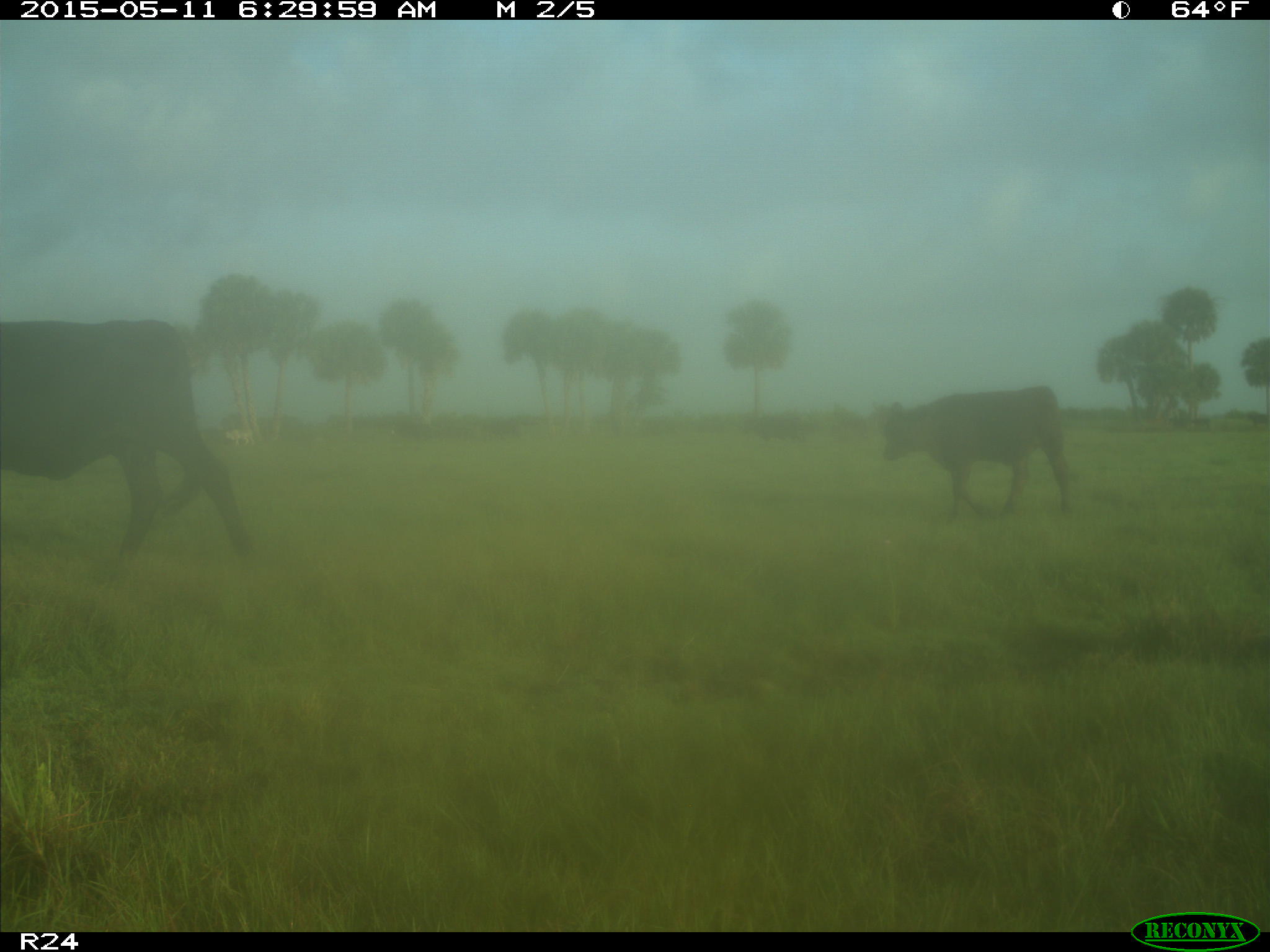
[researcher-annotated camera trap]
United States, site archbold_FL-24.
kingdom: Animalia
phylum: Chordata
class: Mammalia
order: Artiodactyla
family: Bovidae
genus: Bos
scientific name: Bos taurus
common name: domestic cow